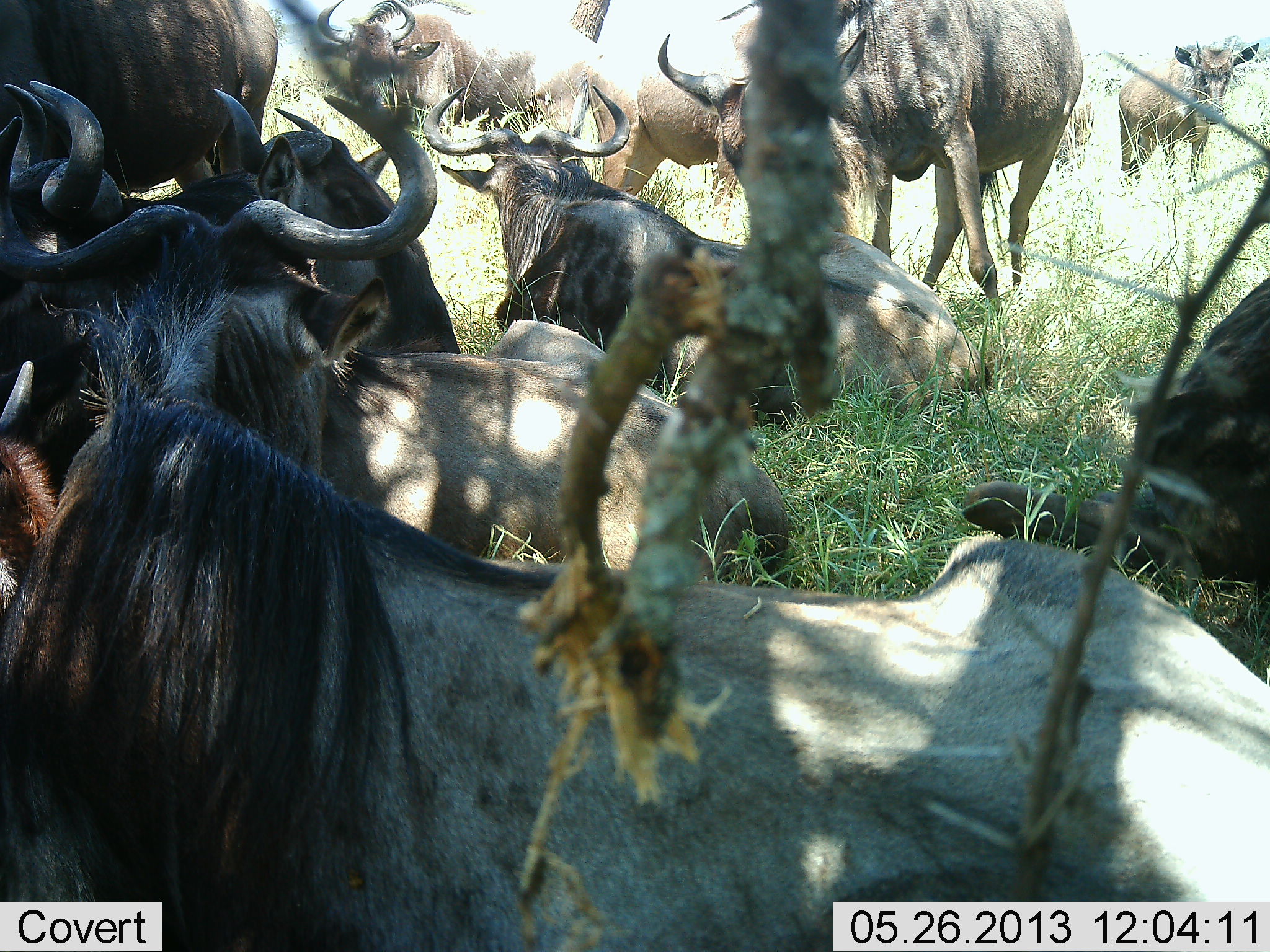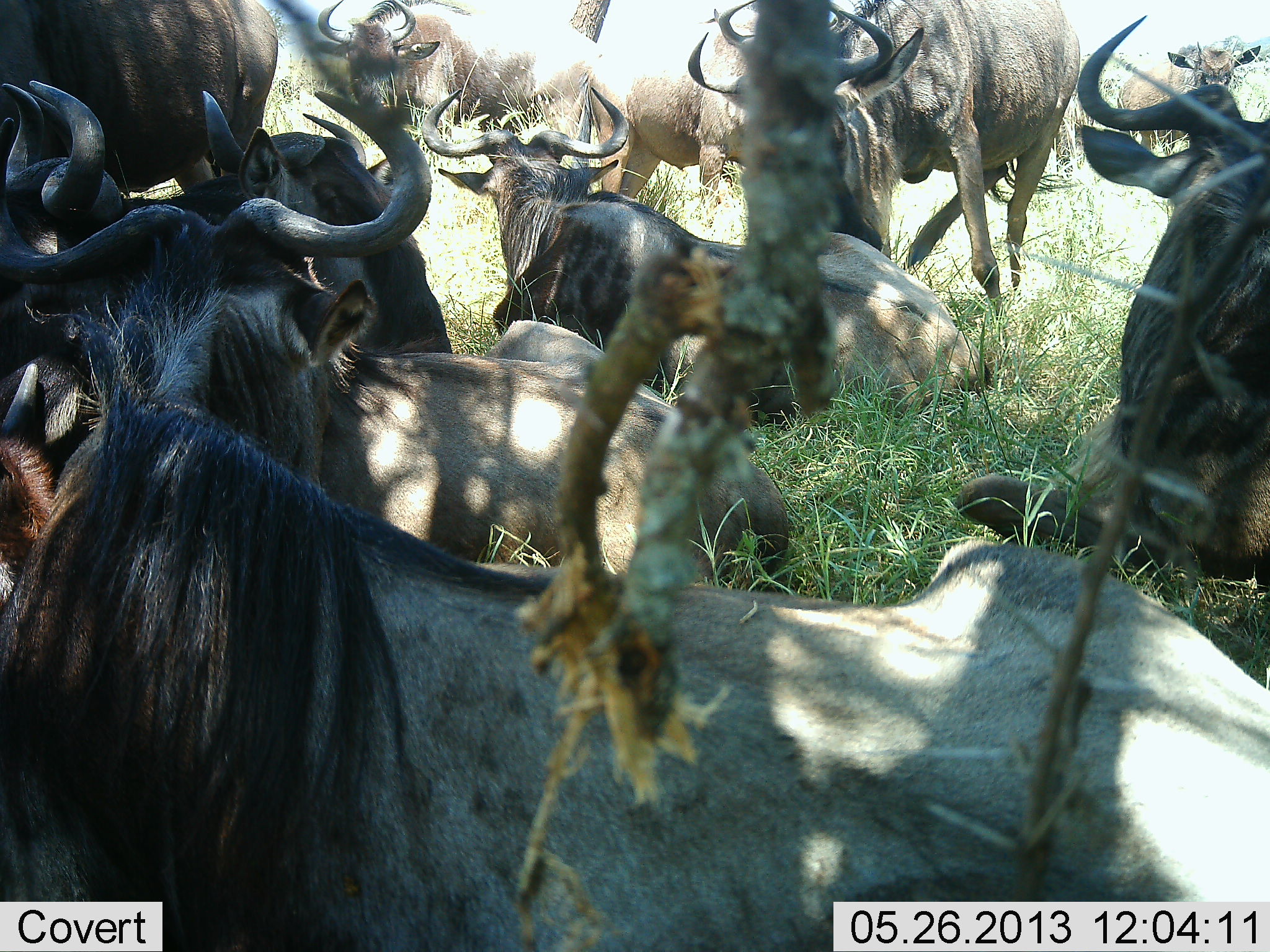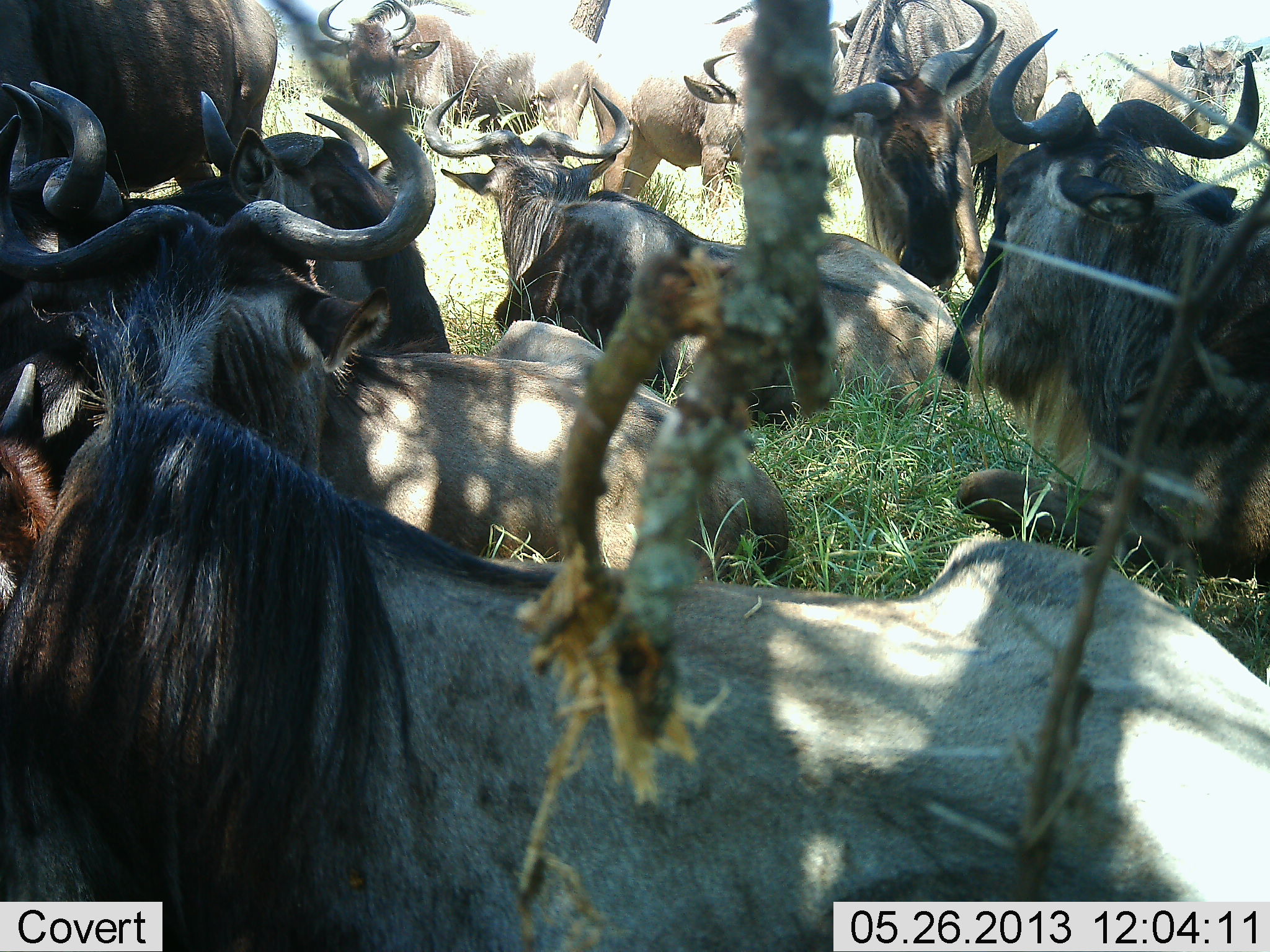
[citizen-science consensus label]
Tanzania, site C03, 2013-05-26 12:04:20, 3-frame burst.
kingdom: Animalia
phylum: Chordata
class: Mammalia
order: Artiodactyla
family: Bovidae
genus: Connochaetes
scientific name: Connochaetes taurinus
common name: blue wildebeest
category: wildebeest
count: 10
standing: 50%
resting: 100%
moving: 10%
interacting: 10%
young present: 0%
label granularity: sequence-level